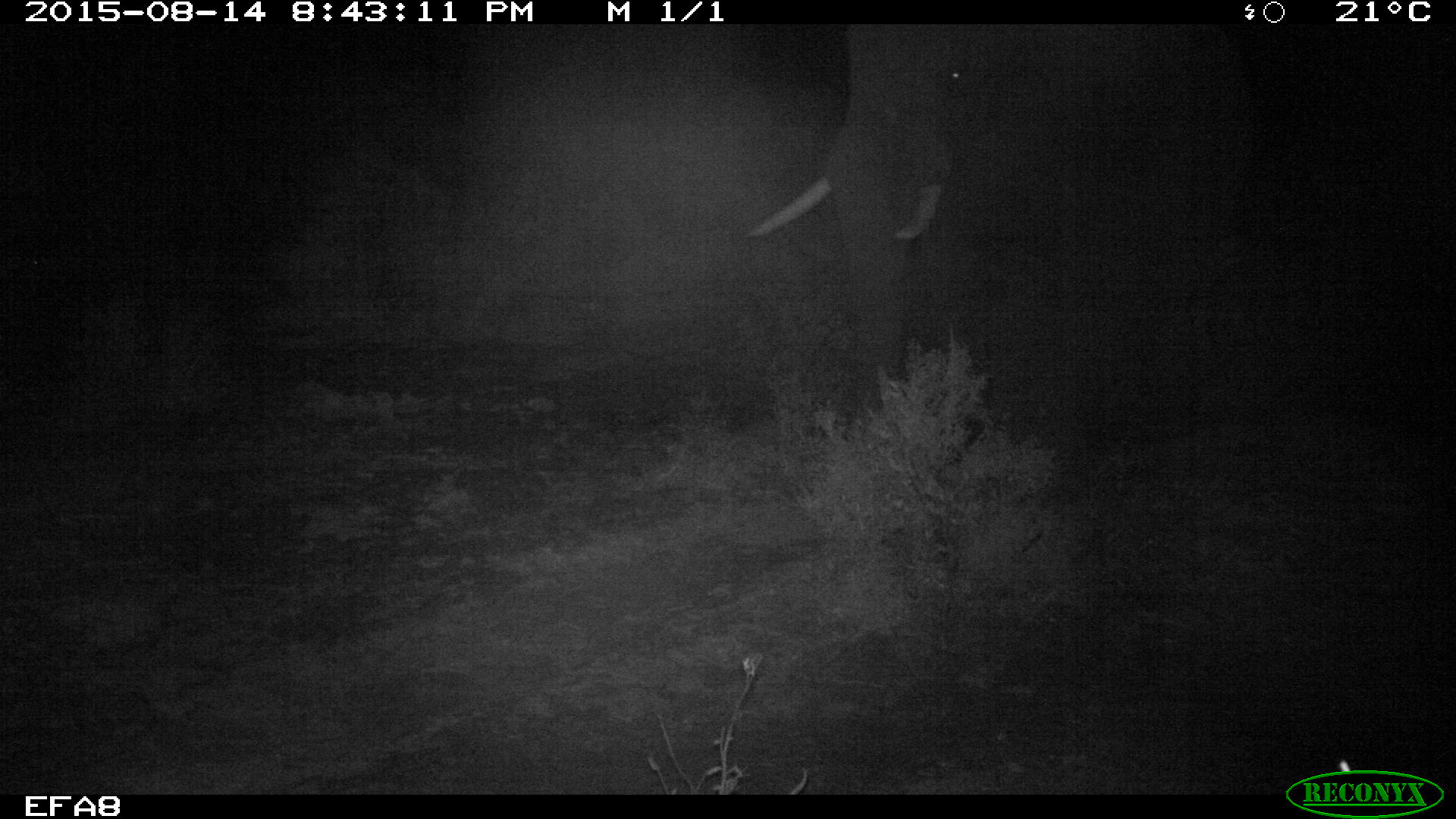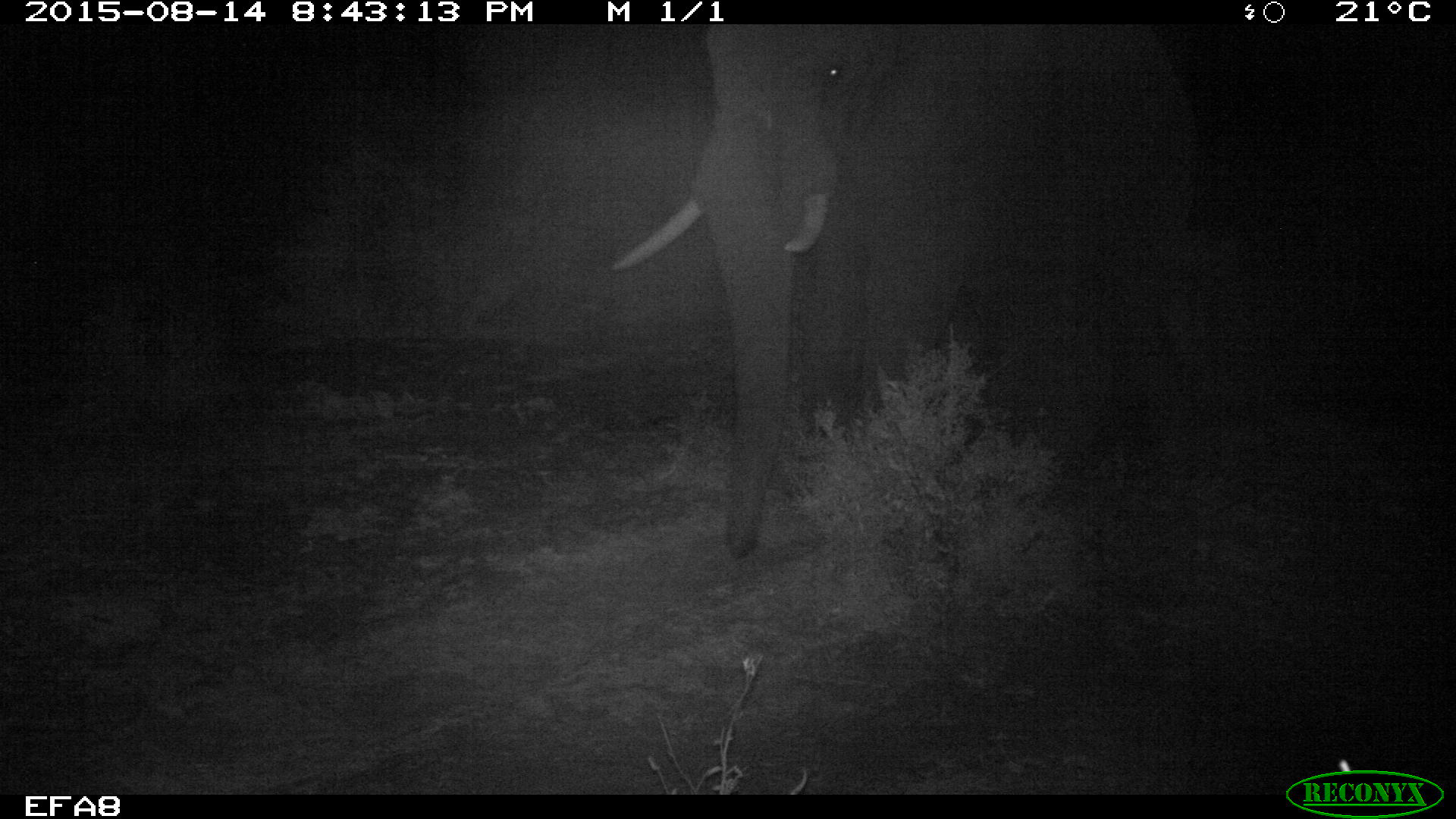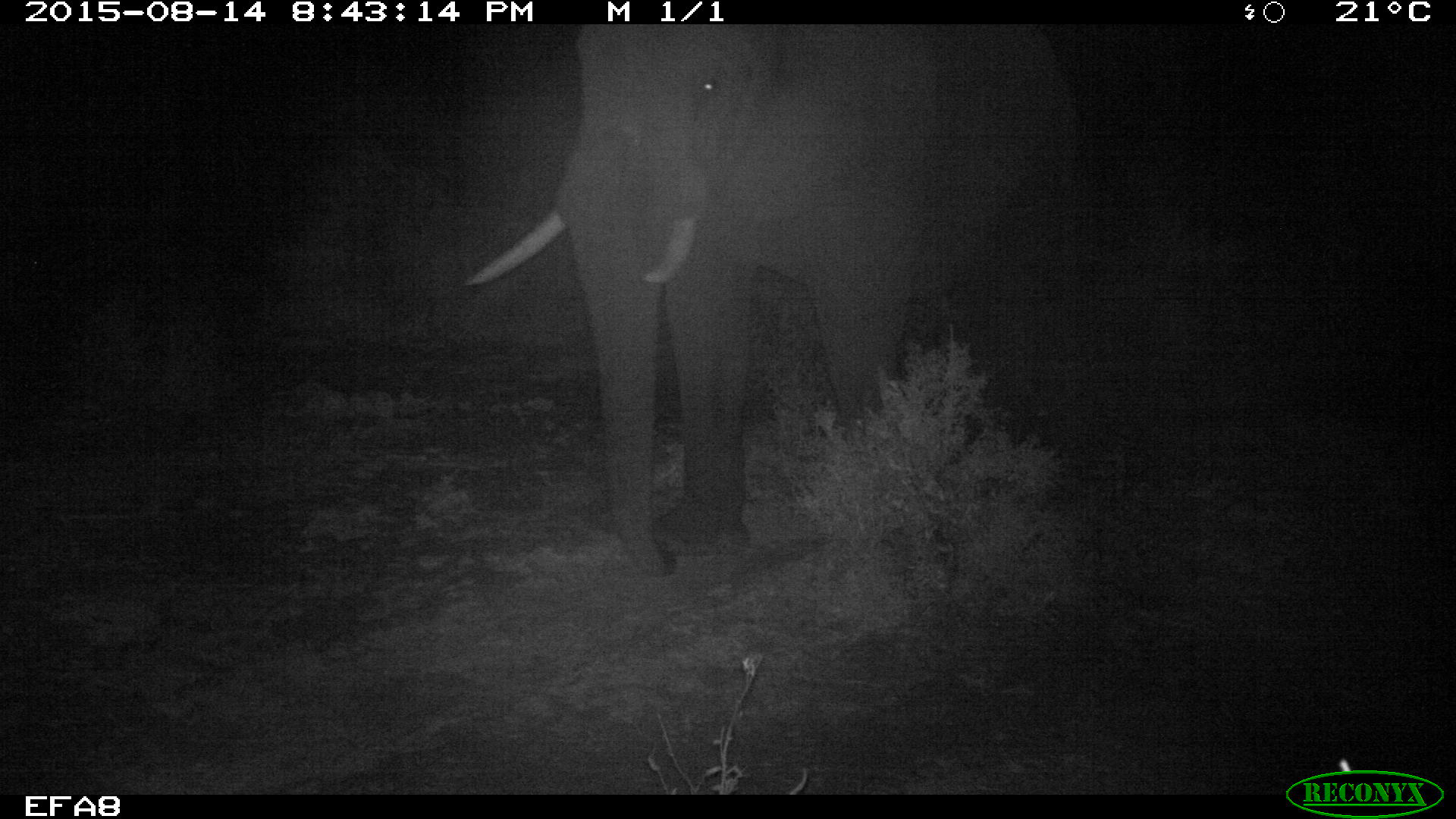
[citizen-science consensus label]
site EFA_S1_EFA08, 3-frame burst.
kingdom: Animalia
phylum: Chordata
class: Mammalia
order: Proboscidea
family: Elephantidae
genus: Loxodonta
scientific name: Loxodonta africana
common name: african bush elephant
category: elephant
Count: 1.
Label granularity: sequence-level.